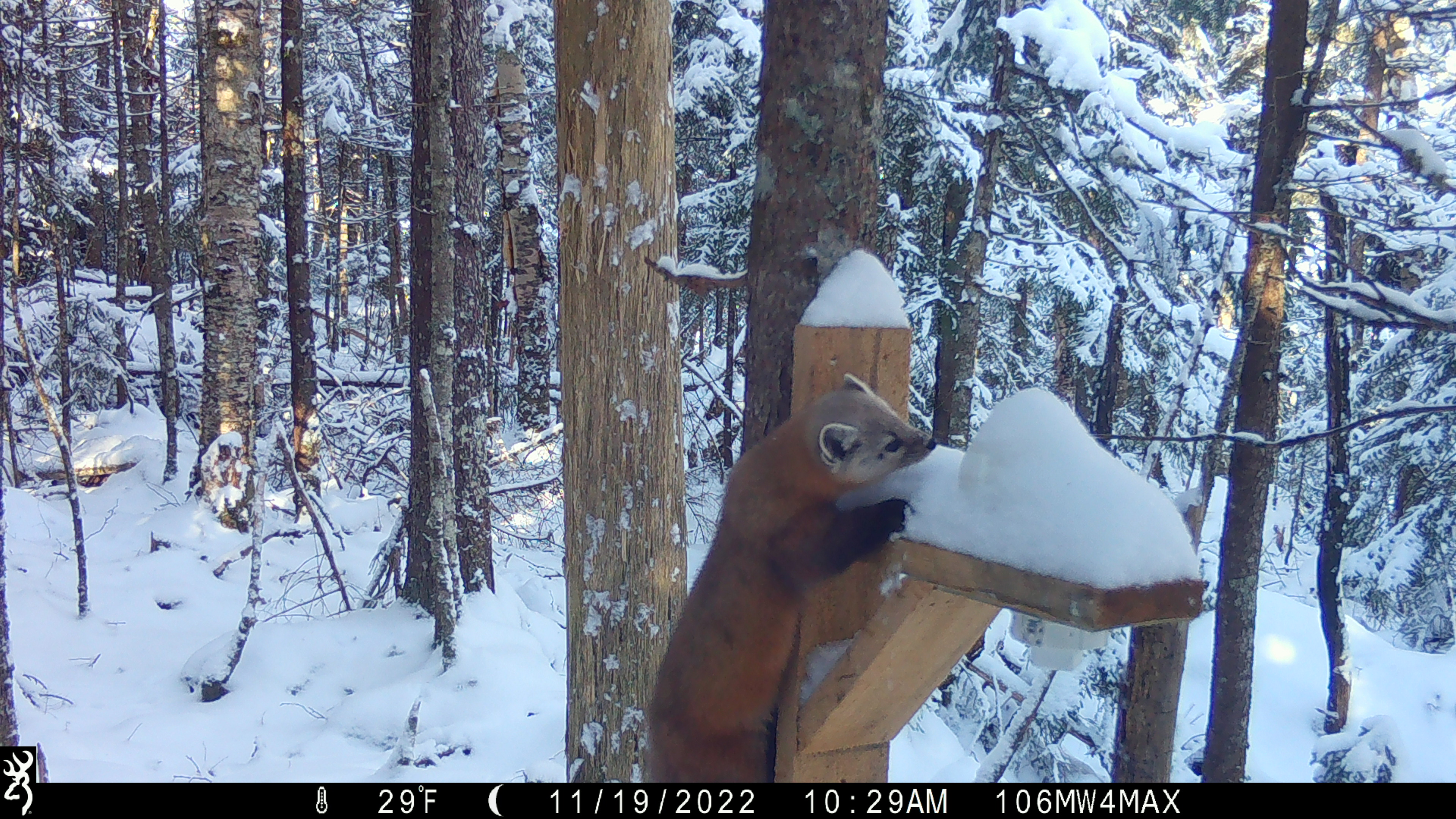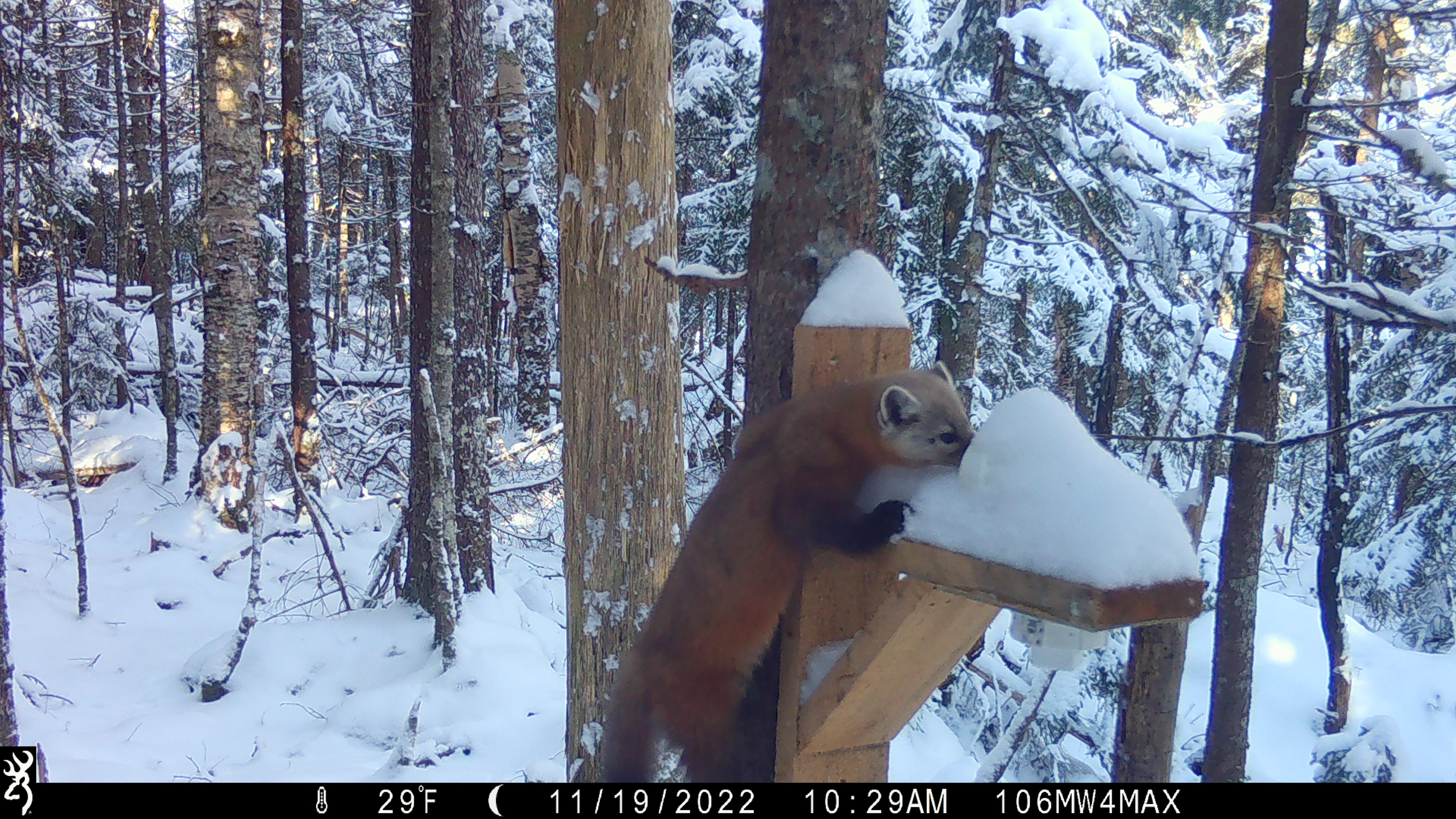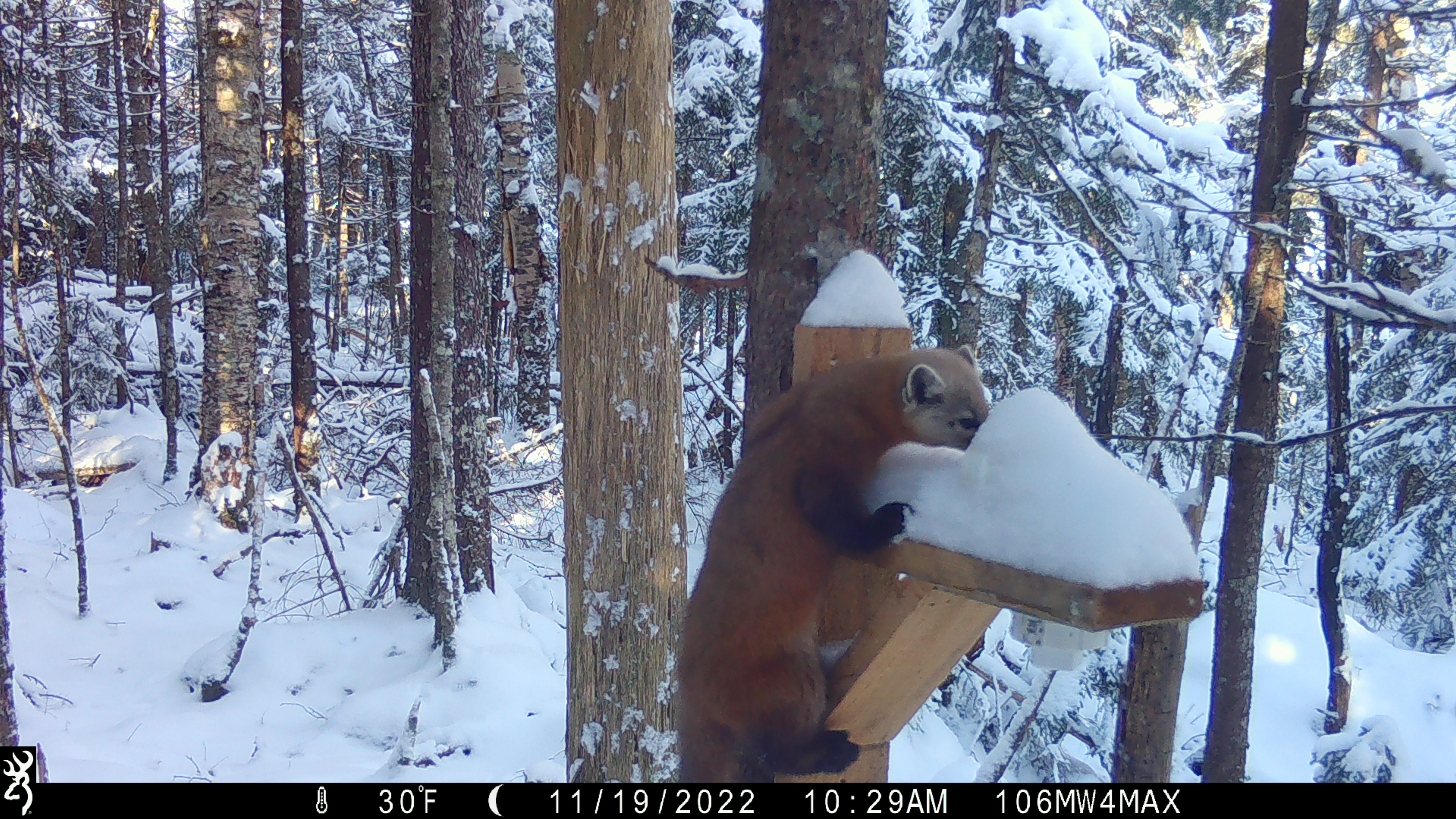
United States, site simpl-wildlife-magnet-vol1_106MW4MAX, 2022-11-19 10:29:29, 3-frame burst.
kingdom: Animalia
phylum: Chordata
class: Mammalia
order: Carnivora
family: Mustelidae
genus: Martes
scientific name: Martes americana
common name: american marten